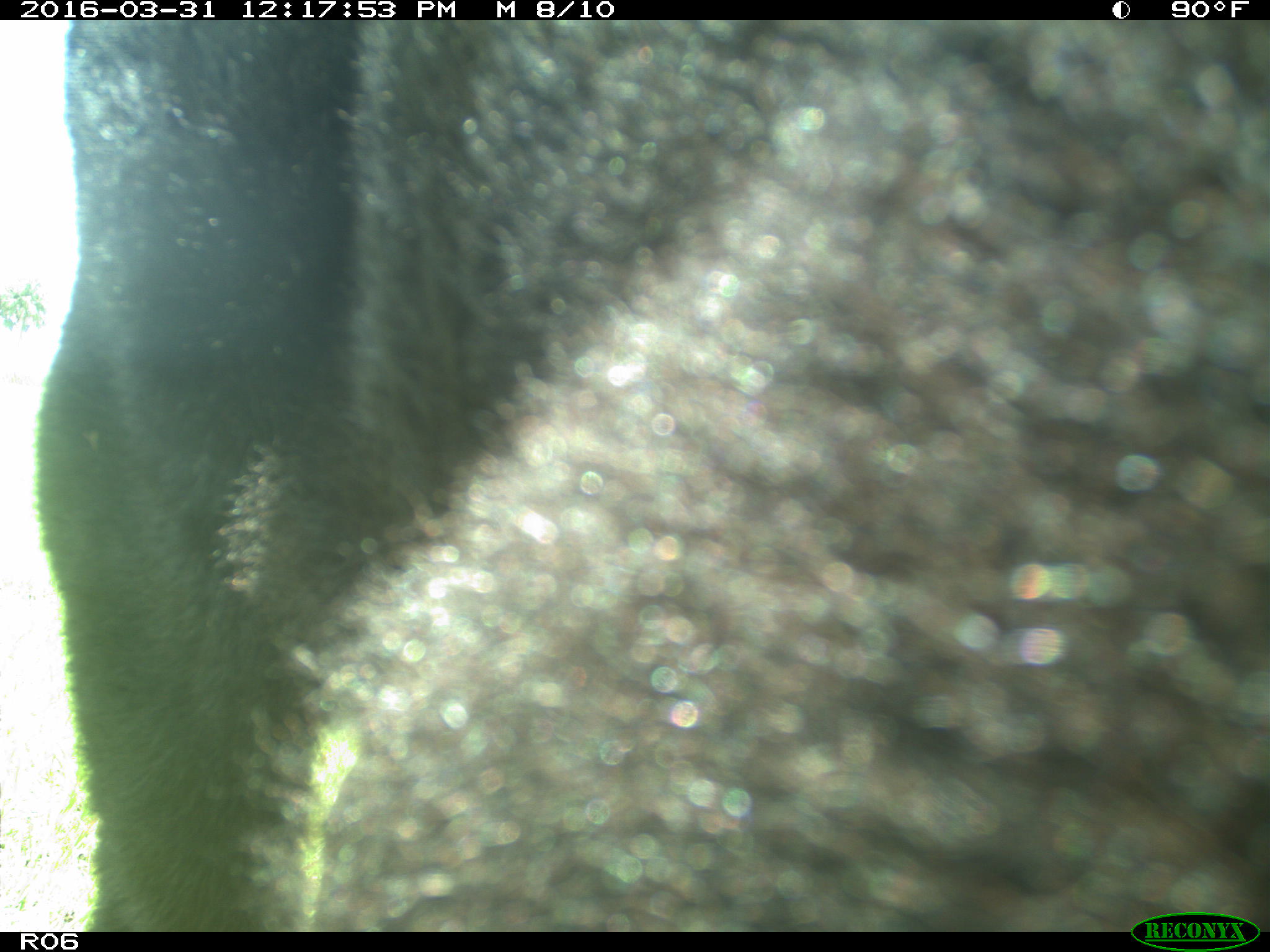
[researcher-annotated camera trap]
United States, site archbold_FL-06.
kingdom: Animalia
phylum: Chordata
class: Mammalia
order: Artiodactyla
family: Bovidae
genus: Bos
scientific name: Bos taurus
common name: domestic cow